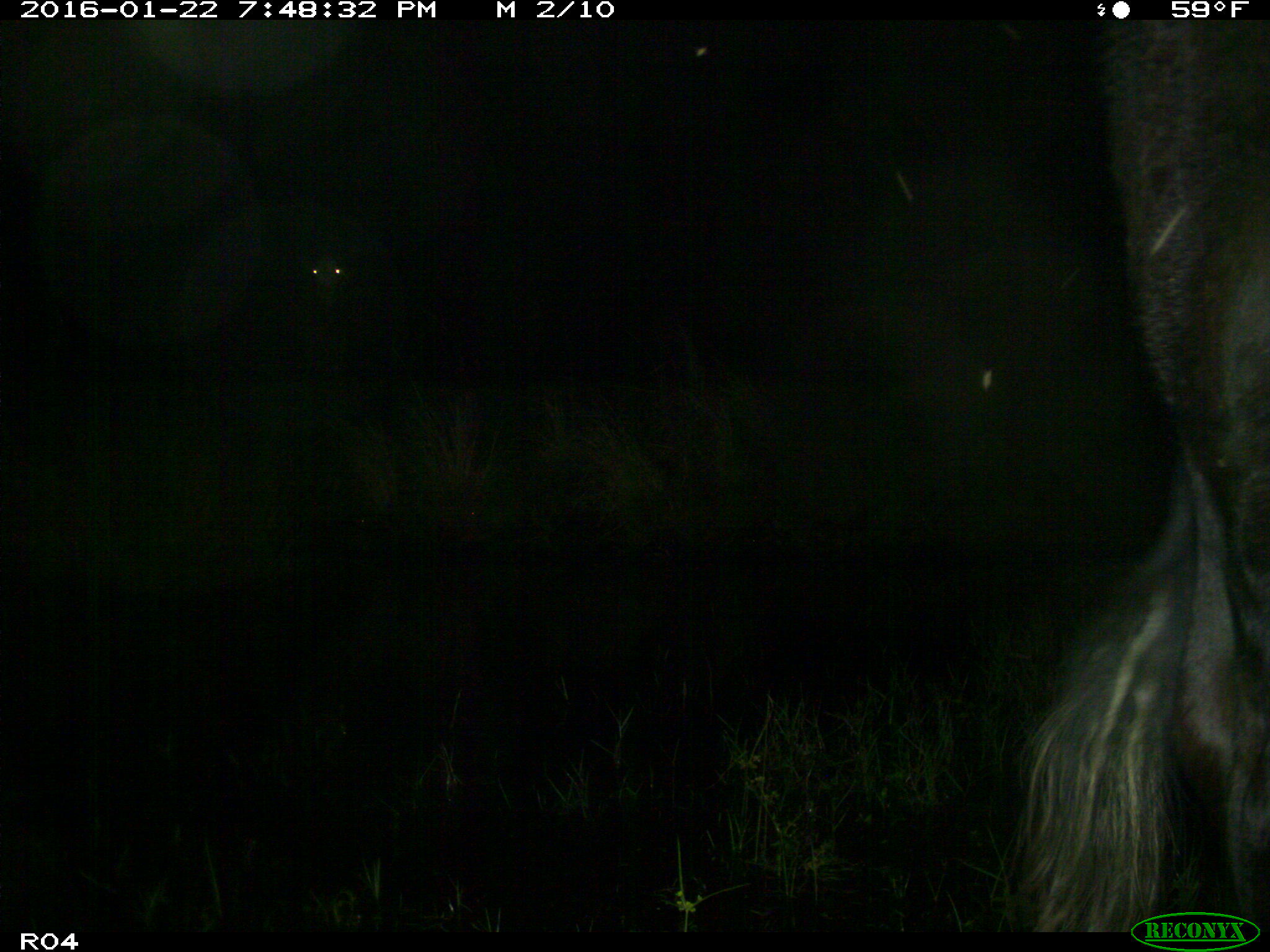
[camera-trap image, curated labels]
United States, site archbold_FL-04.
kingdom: Animalia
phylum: Chordata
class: Mammalia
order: Artiodactyla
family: Bovidae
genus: Bos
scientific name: Bos taurus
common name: domestic cow